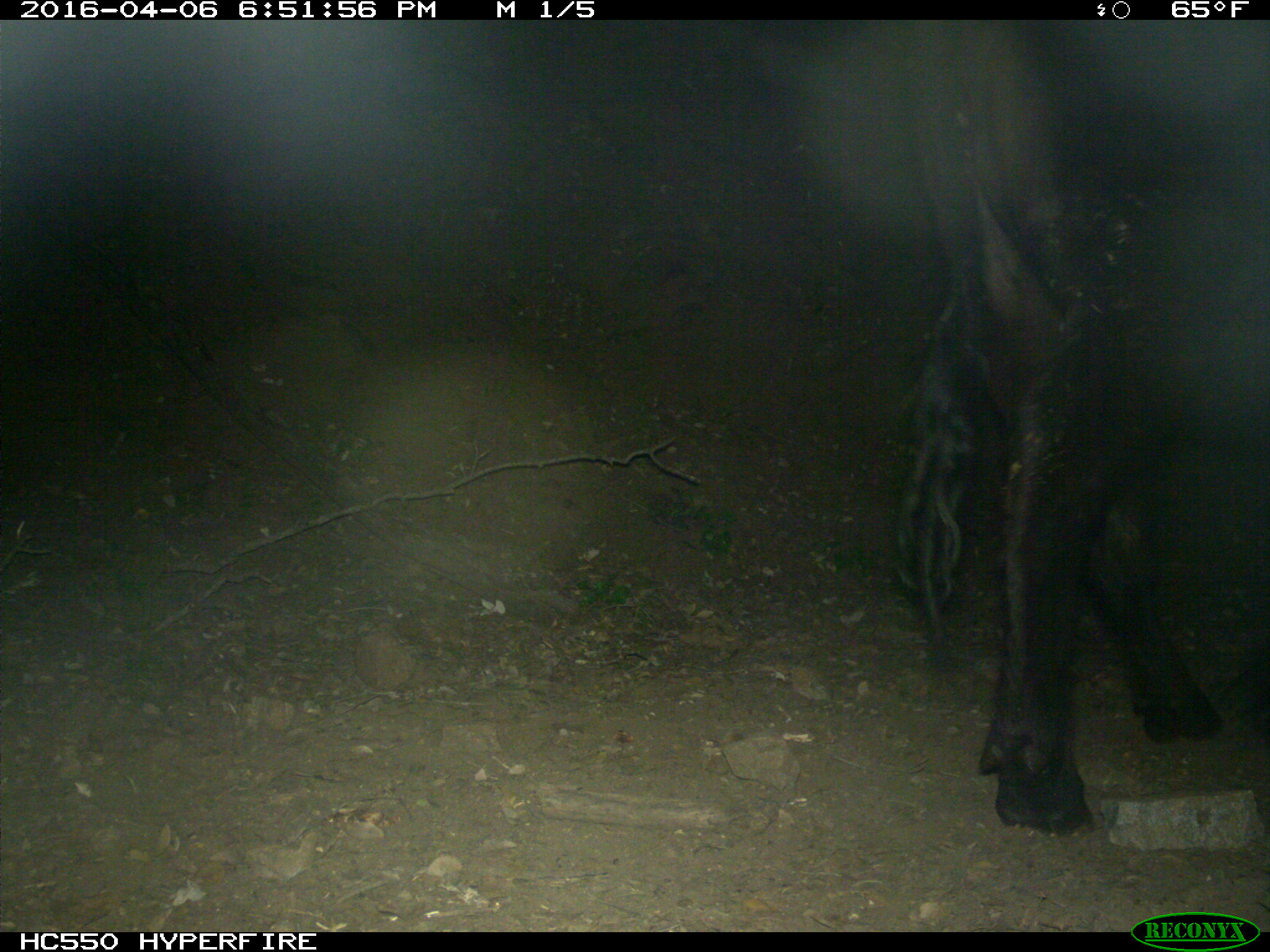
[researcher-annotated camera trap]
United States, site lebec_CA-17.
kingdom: Animalia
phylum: Chordata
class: Mammalia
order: Artiodactyla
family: Bovidae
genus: Bos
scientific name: Bos taurus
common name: domestic cow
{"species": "Bos taurus (domestic cow)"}